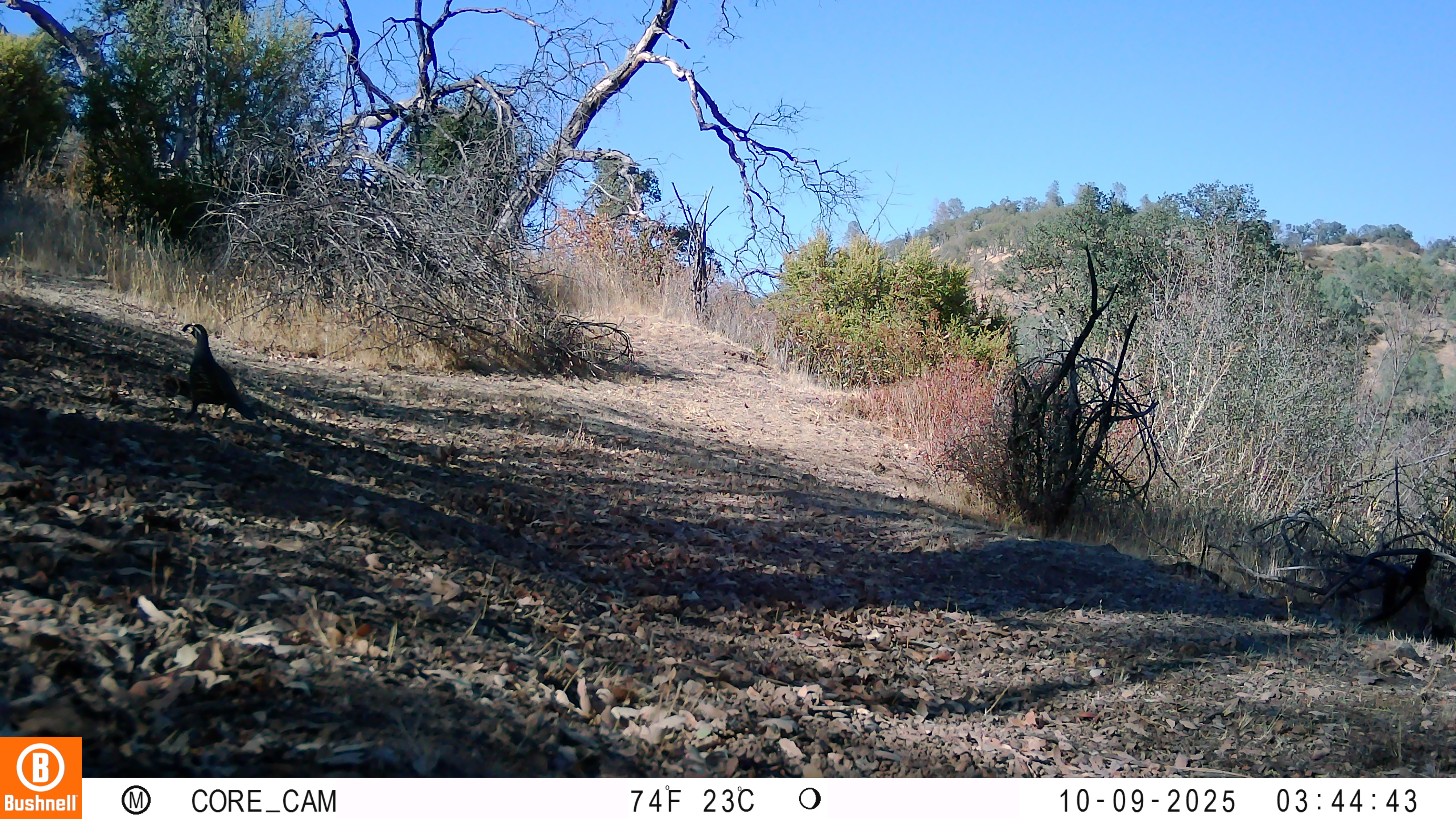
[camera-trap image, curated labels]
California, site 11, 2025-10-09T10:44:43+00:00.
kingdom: Animalia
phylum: Chordata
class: Aves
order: Galliformes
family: Odontophoridae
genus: Callipepla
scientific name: Callipepla californica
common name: california quail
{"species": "california quail (Callipepla californica)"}